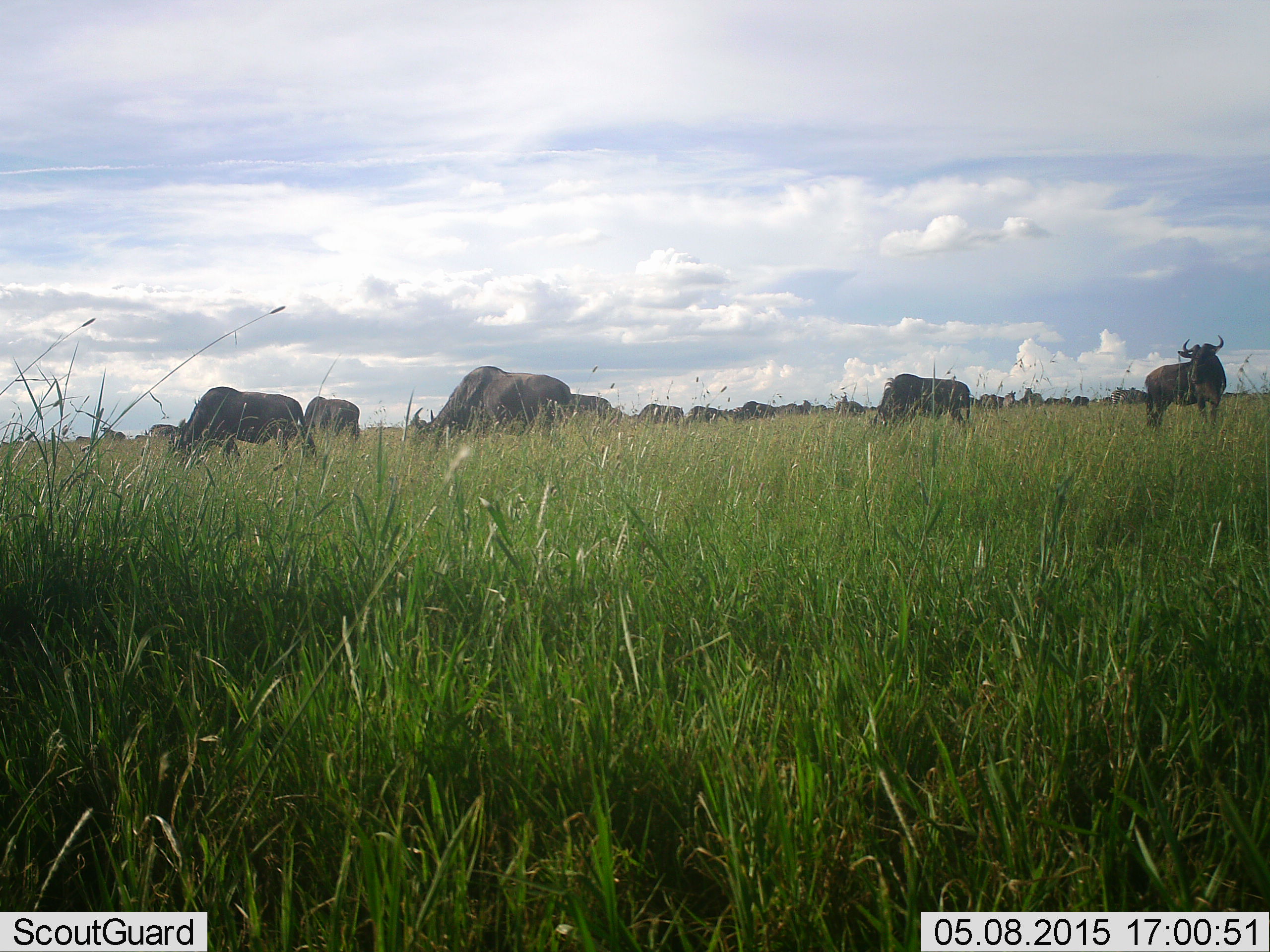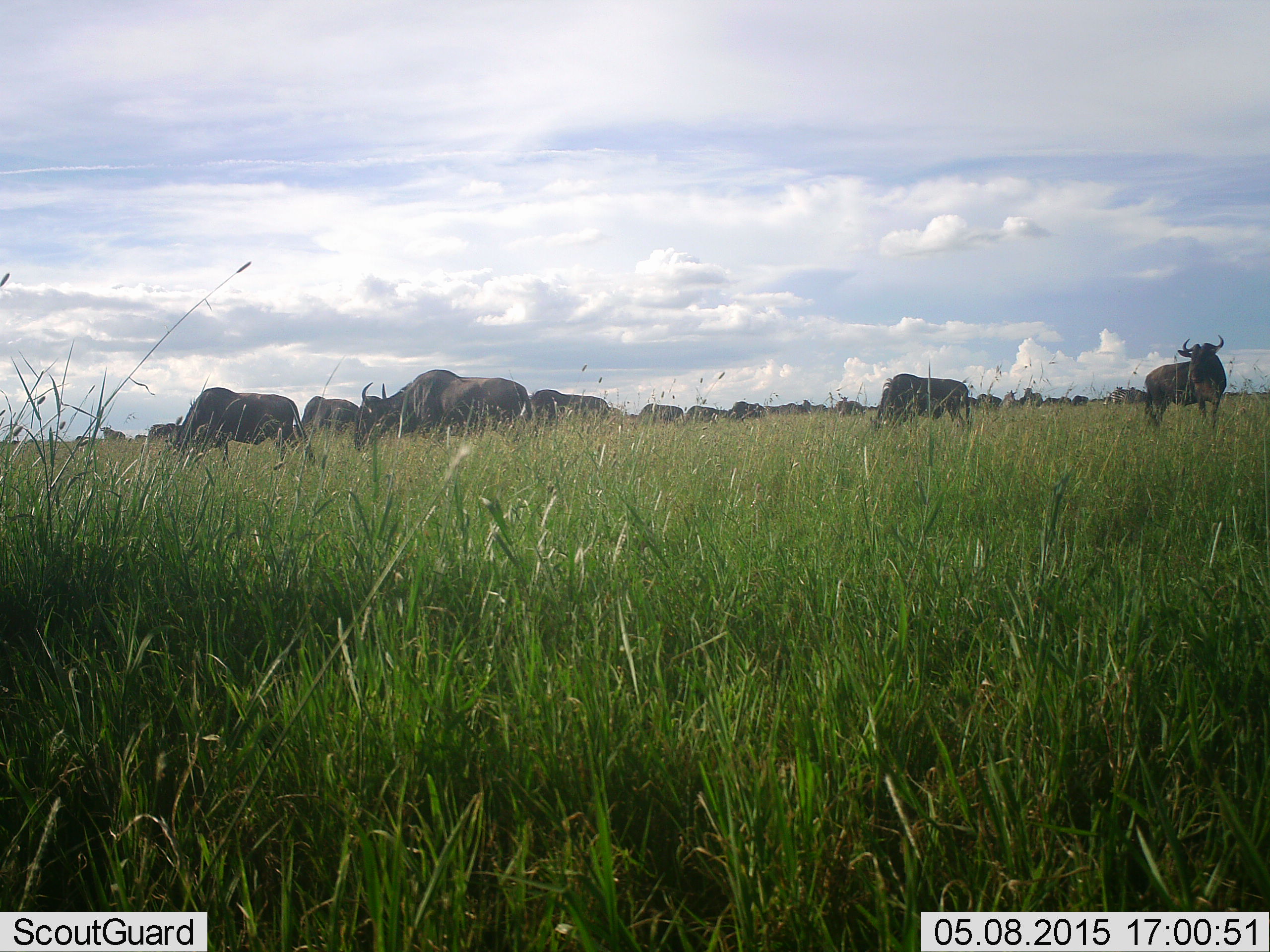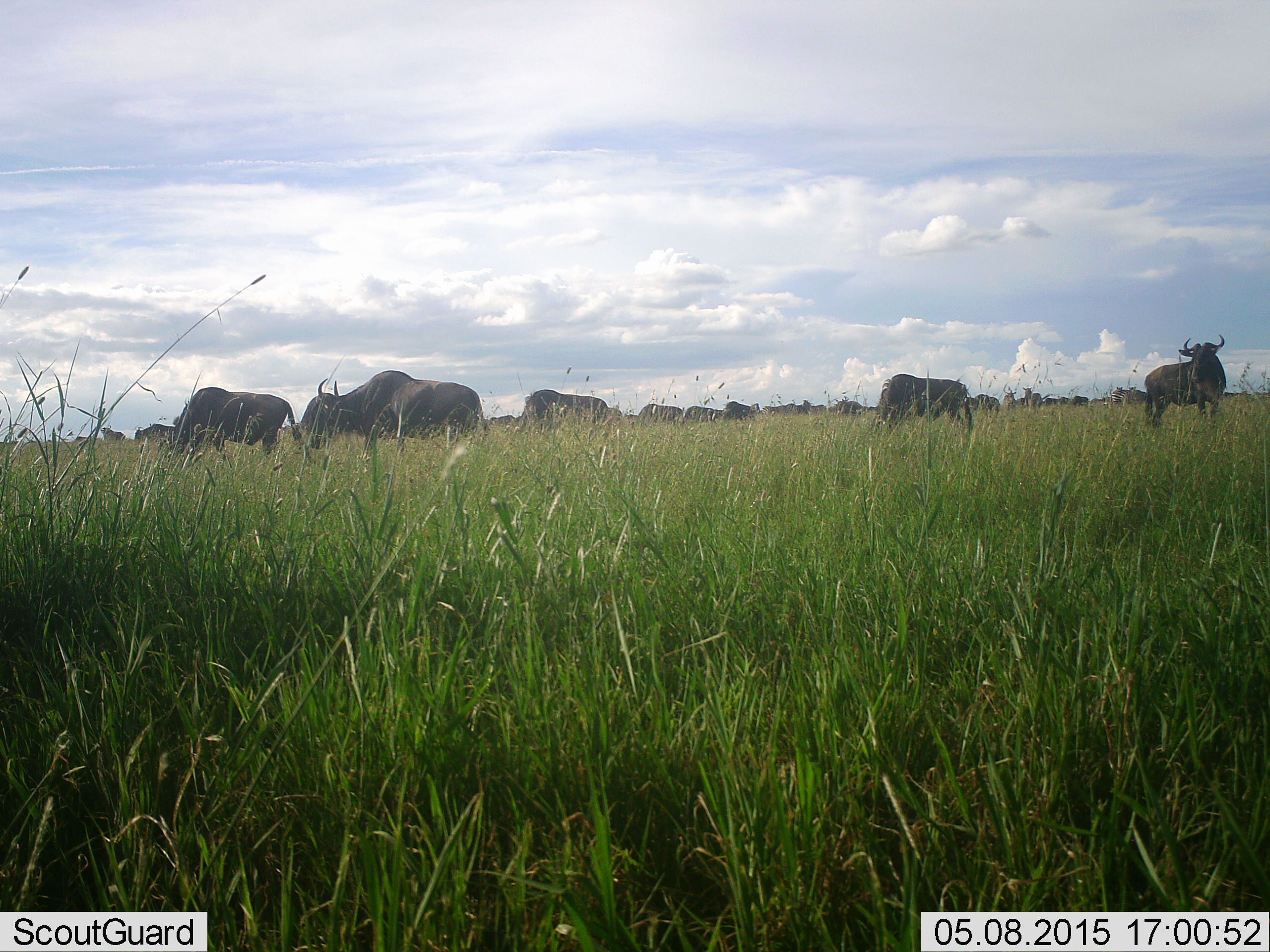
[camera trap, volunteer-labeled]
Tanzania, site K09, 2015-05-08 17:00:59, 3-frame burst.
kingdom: Animalia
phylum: Chordata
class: Mammalia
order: Artiodactyla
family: Bovidae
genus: Connochaetes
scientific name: Connochaetes taurinus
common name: blue wildebeest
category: wildebeest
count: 11-50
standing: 100%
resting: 0%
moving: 60%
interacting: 0%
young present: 0%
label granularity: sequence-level